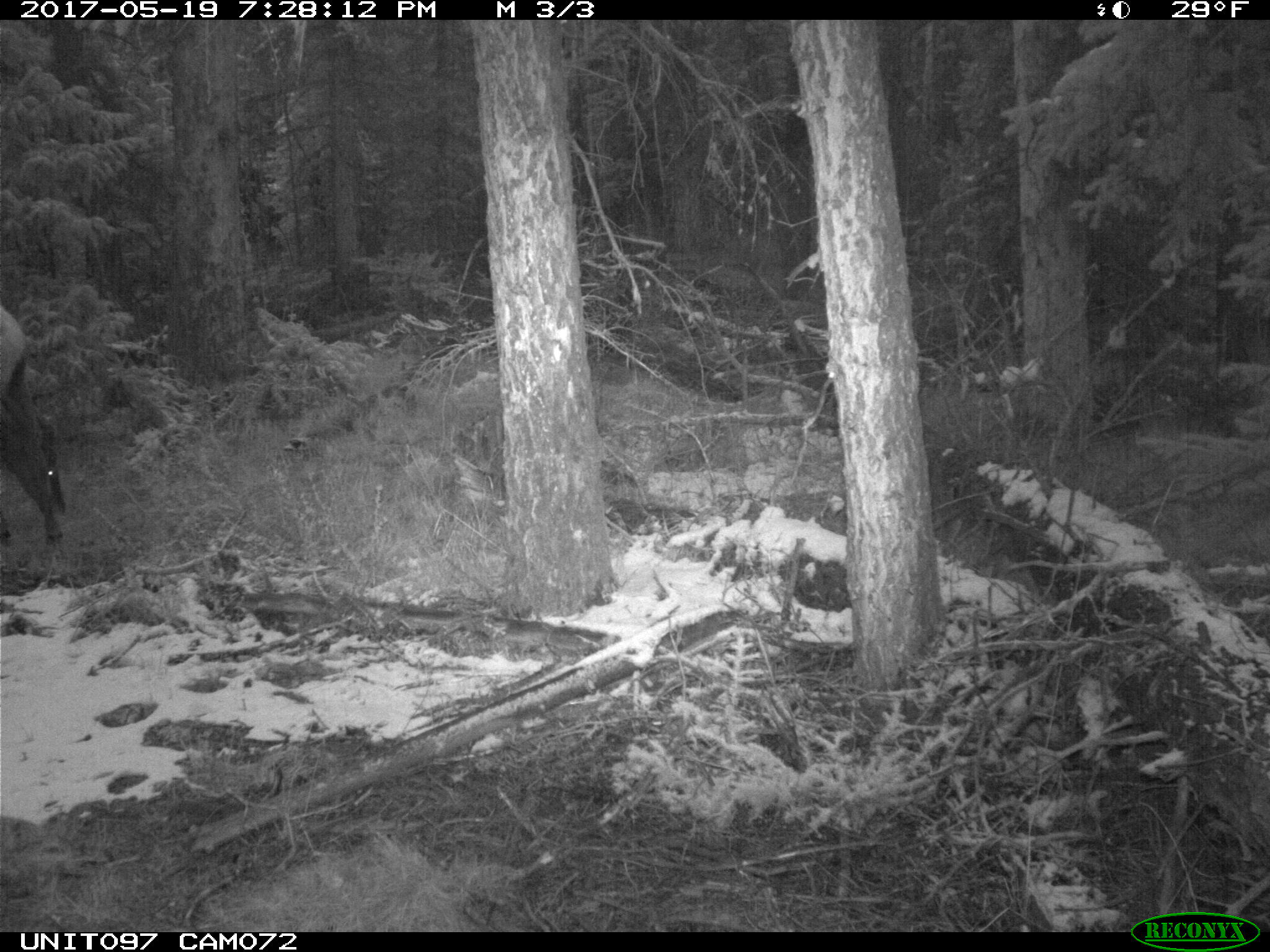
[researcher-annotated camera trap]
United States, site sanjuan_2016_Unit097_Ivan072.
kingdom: Animalia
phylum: Chordata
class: Mammalia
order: Artiodactyla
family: Cervidae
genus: Cervus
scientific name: Cervus elaphus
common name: red deer